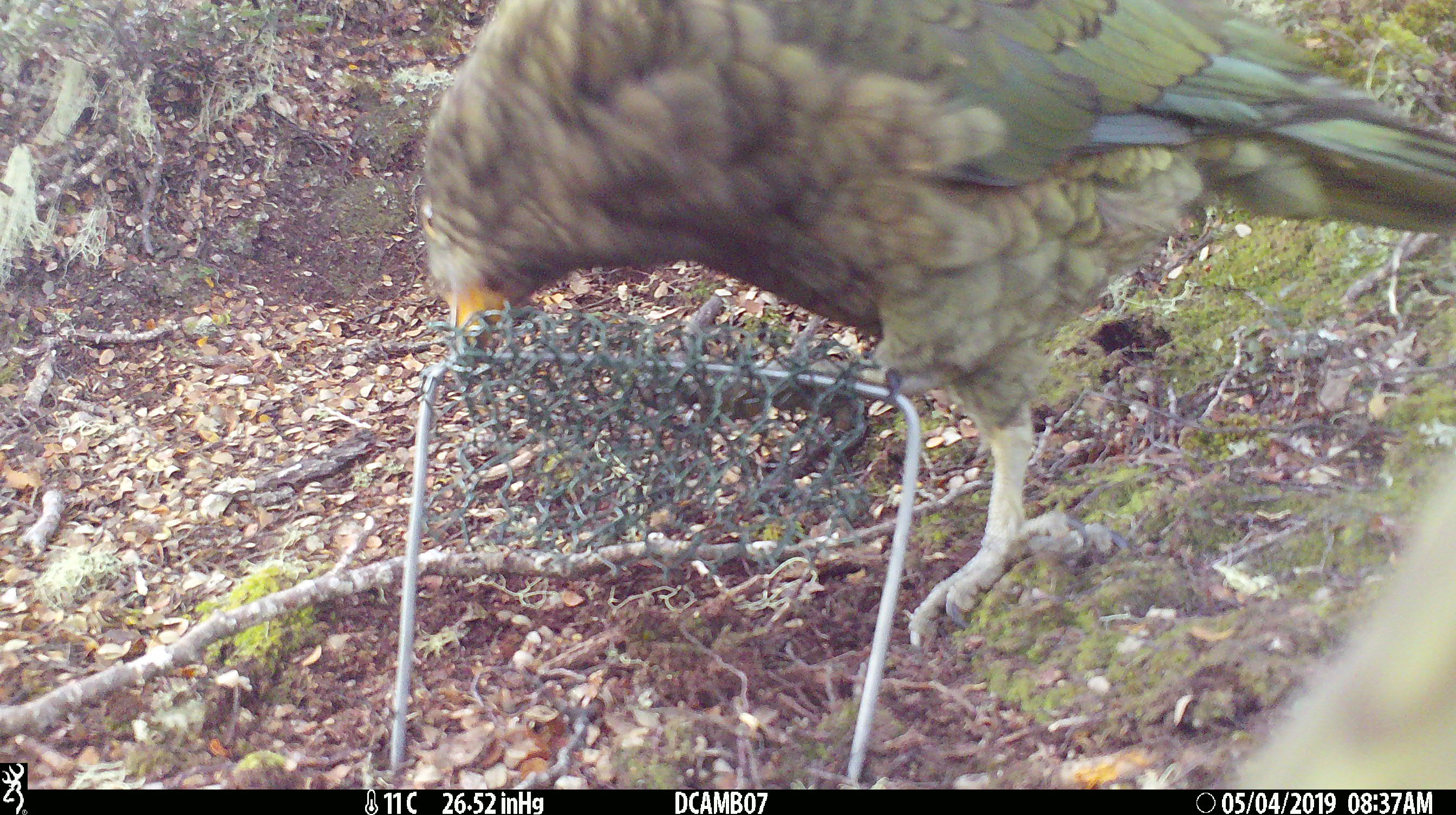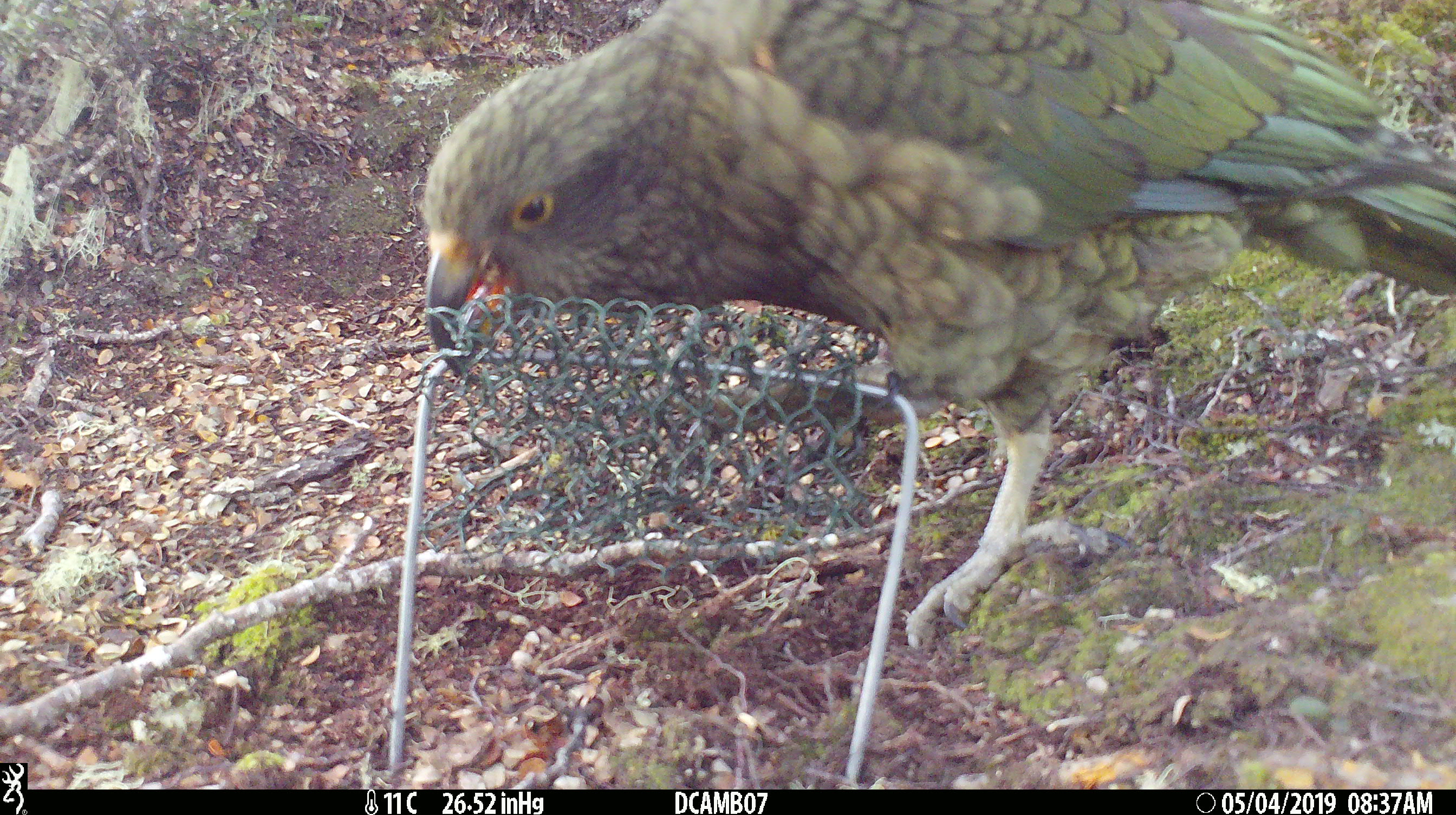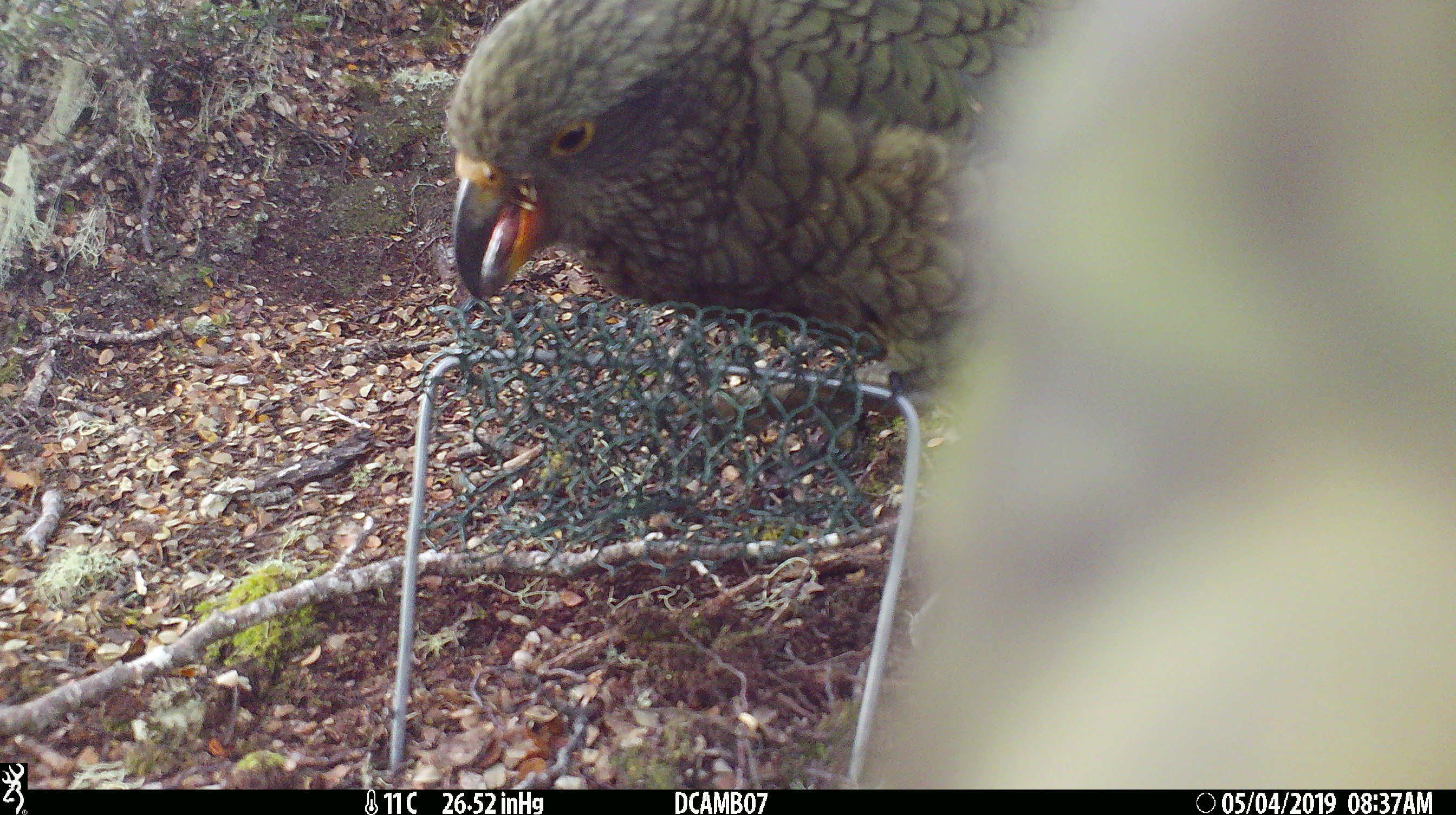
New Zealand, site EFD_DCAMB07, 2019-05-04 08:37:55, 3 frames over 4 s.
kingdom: Animalia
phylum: Chordata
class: Aves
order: Psittaciformes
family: Strigopidae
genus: Nestor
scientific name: Nestor notabilis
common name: kea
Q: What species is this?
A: Kea (Nestor notabilis).